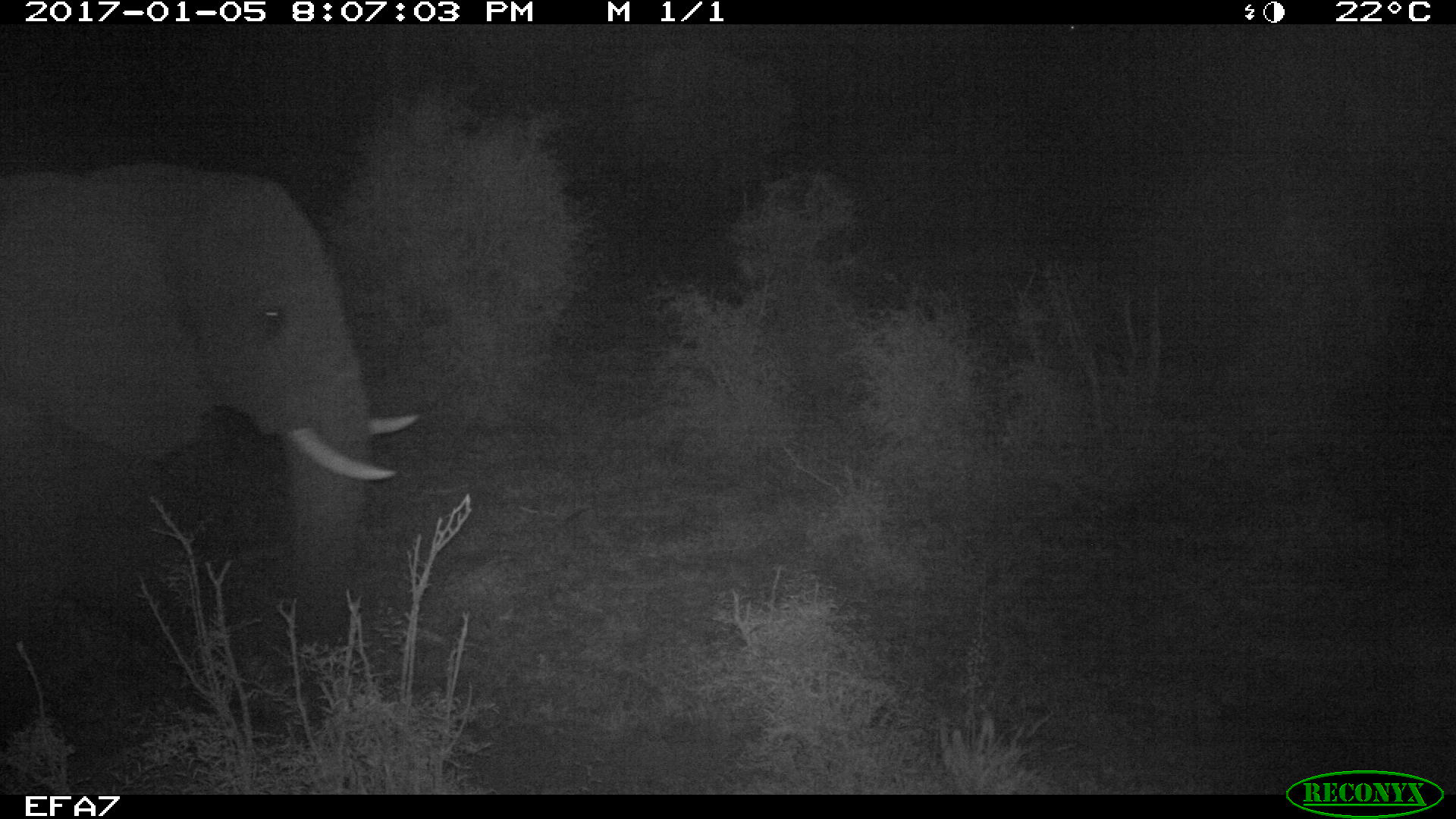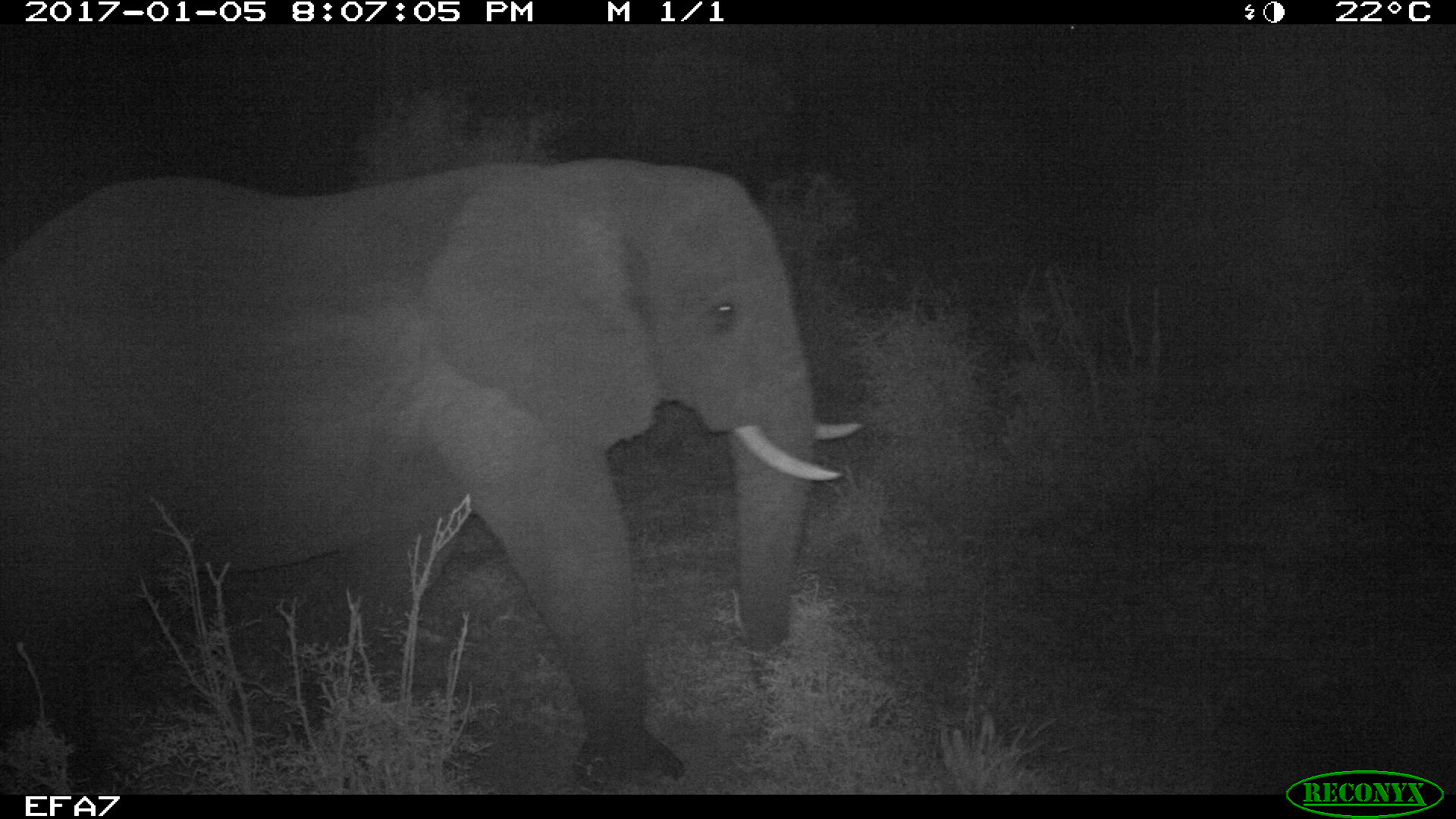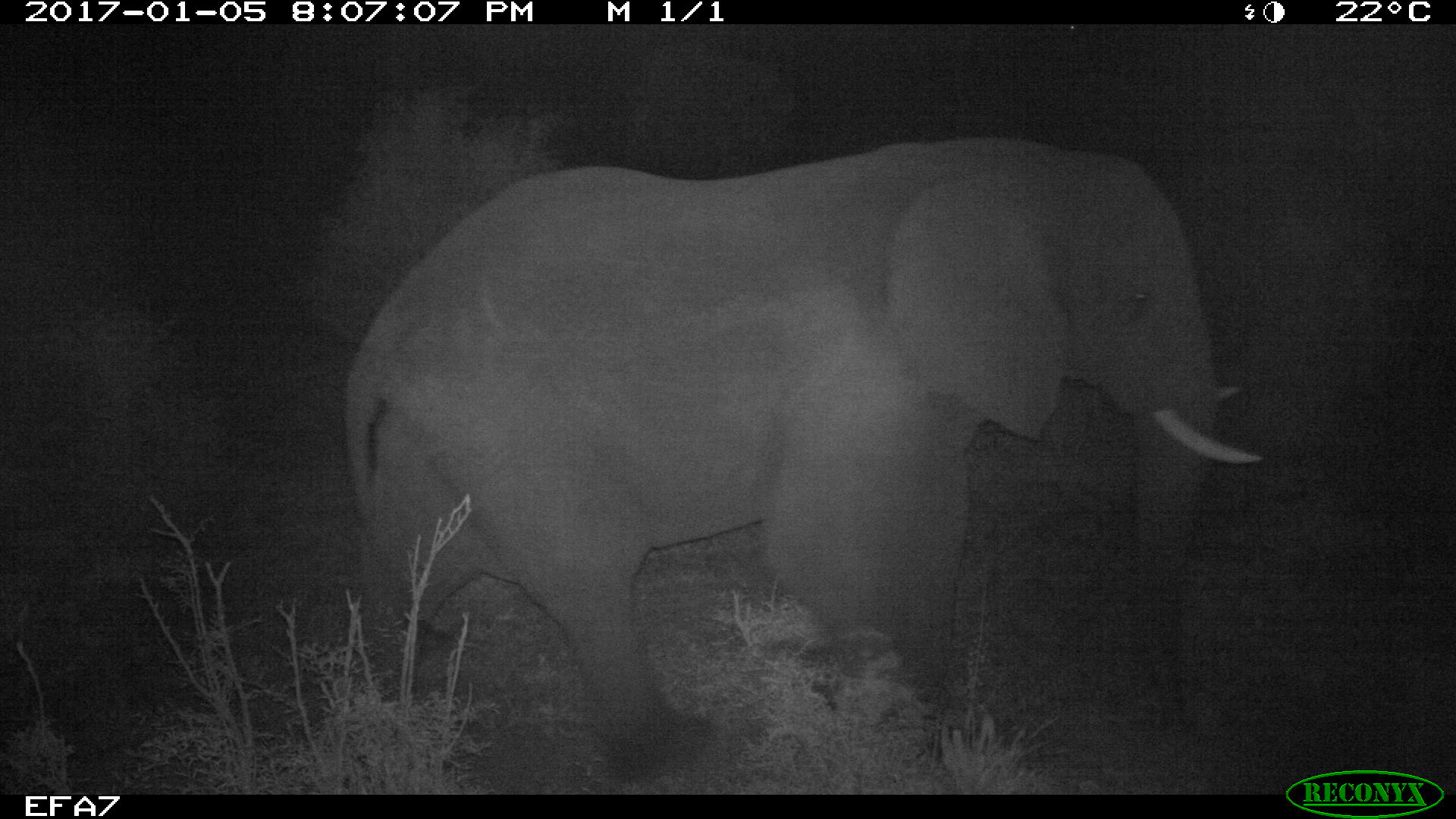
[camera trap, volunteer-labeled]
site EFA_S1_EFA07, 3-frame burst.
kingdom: Animalia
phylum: Chordata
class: Mammalia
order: Proboscidea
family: Elephantidae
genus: Loxodonta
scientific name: Loxodonta africana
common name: african bush elephant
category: elephant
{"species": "elephant (african bush elephant) (Loxodonta africana)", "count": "1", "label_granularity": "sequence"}